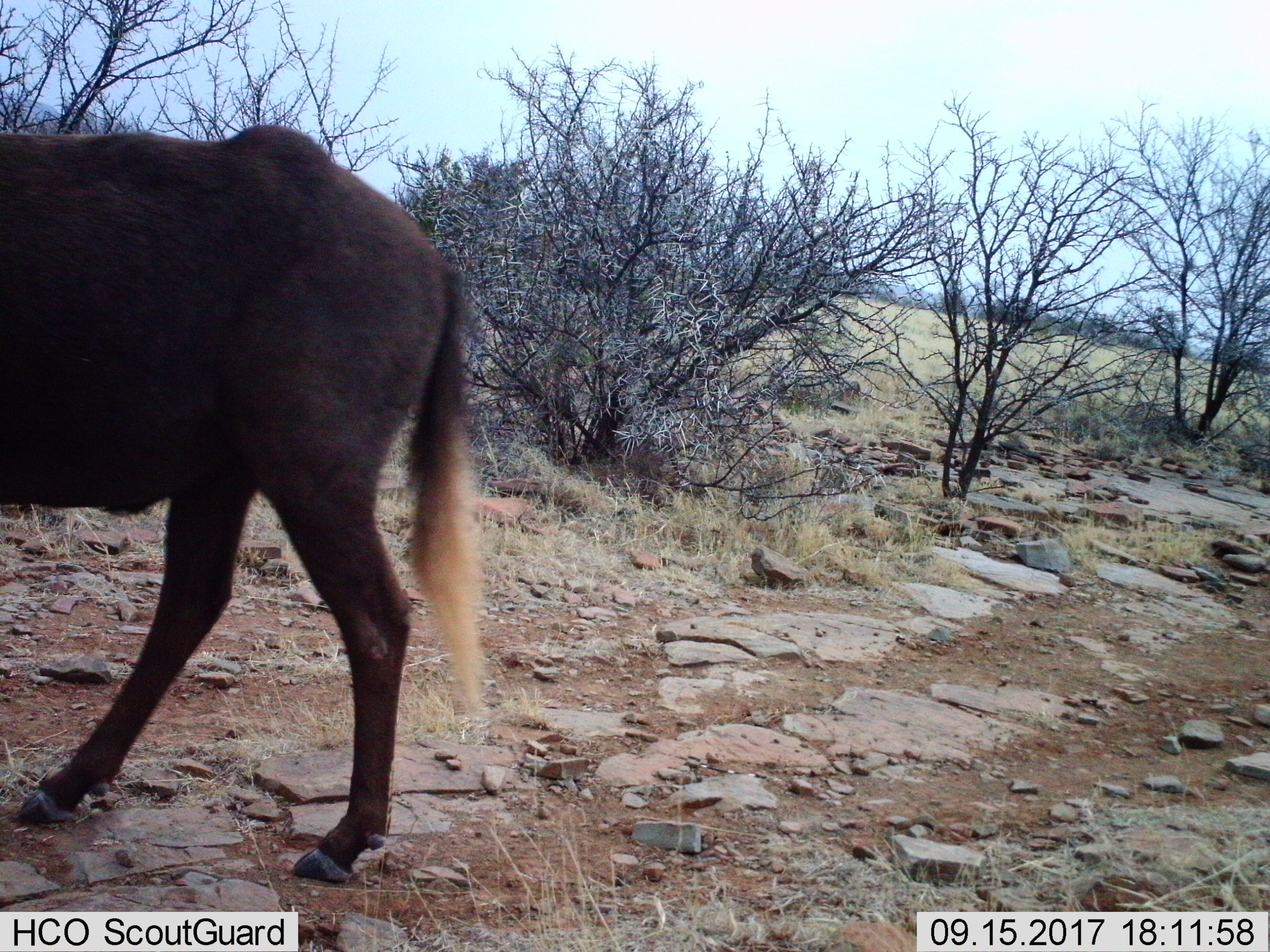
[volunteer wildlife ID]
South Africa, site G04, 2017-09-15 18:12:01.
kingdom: Animalia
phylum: Chordata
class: Mammalia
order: Artiodactyla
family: Bovidae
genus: Connochaetes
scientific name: Connochaetes gnou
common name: black wildebeest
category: wildebeestblack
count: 1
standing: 40%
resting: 0%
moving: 80%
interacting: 0%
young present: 0%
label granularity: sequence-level